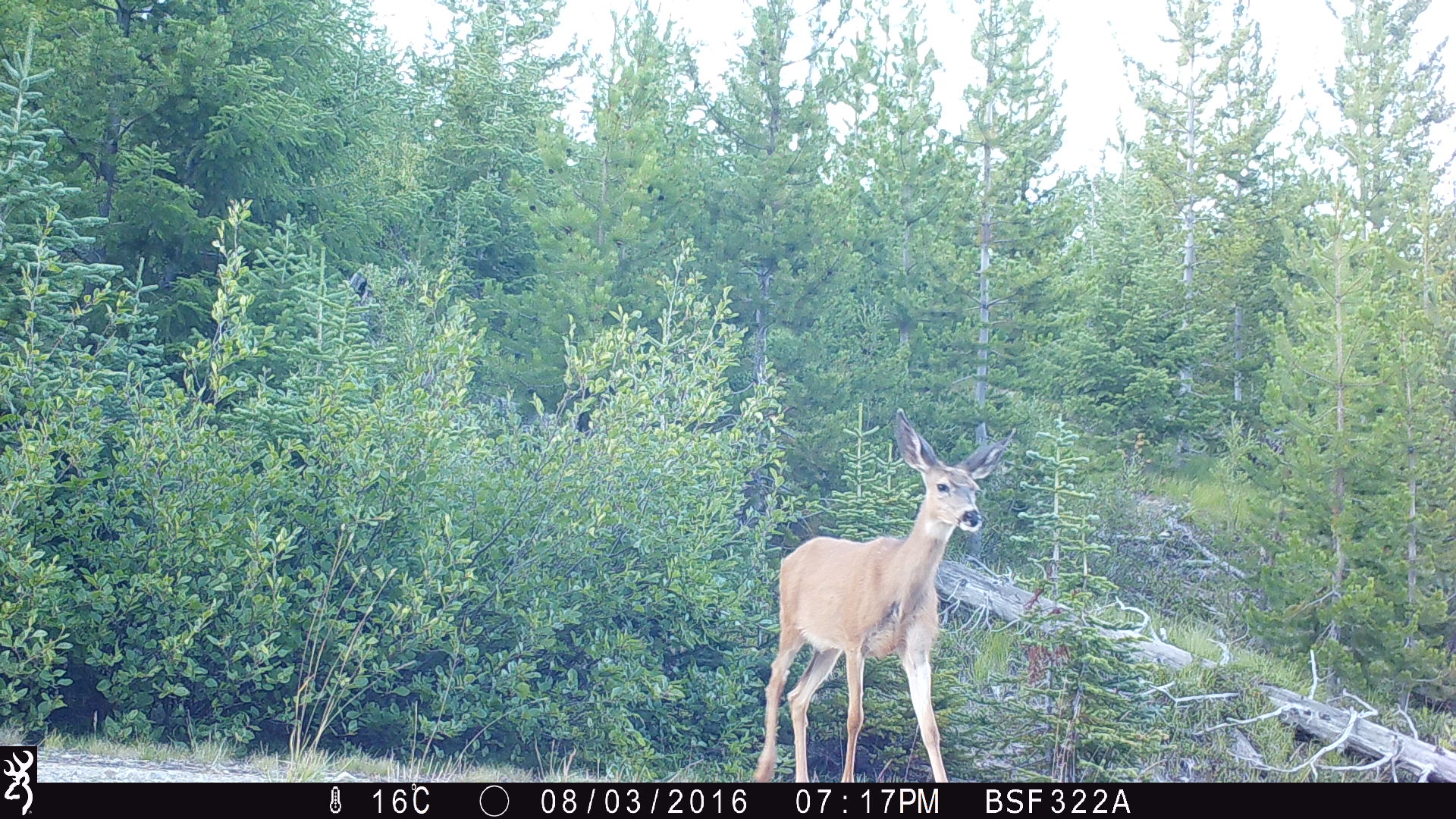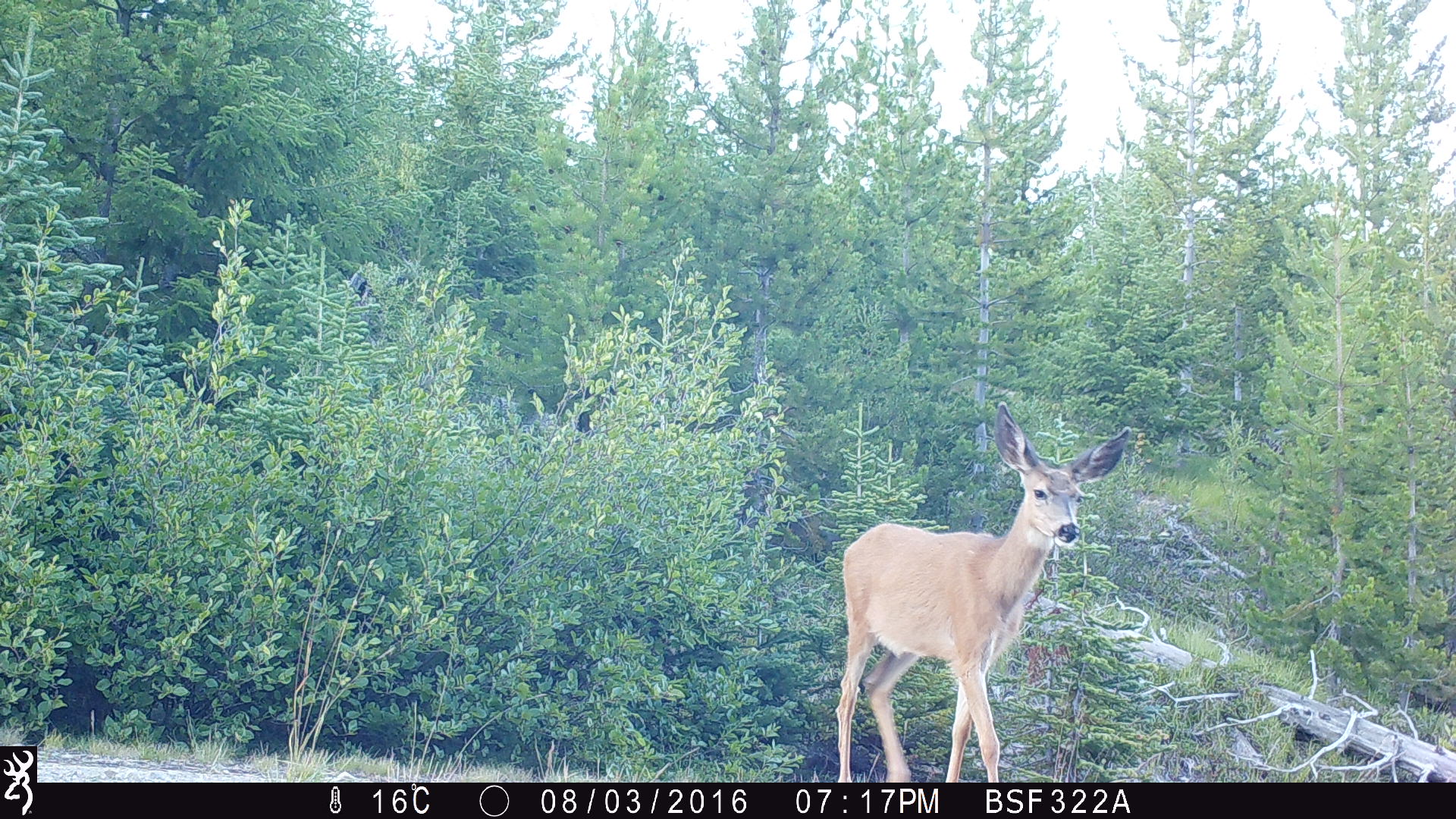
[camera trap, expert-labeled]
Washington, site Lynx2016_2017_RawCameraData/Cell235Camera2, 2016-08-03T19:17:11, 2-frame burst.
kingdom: Animalia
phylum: Chordata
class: Mammalia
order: Artiodactyla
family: Cervidae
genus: Odocoileus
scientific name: Odocoileus hemionus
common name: mule deer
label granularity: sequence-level